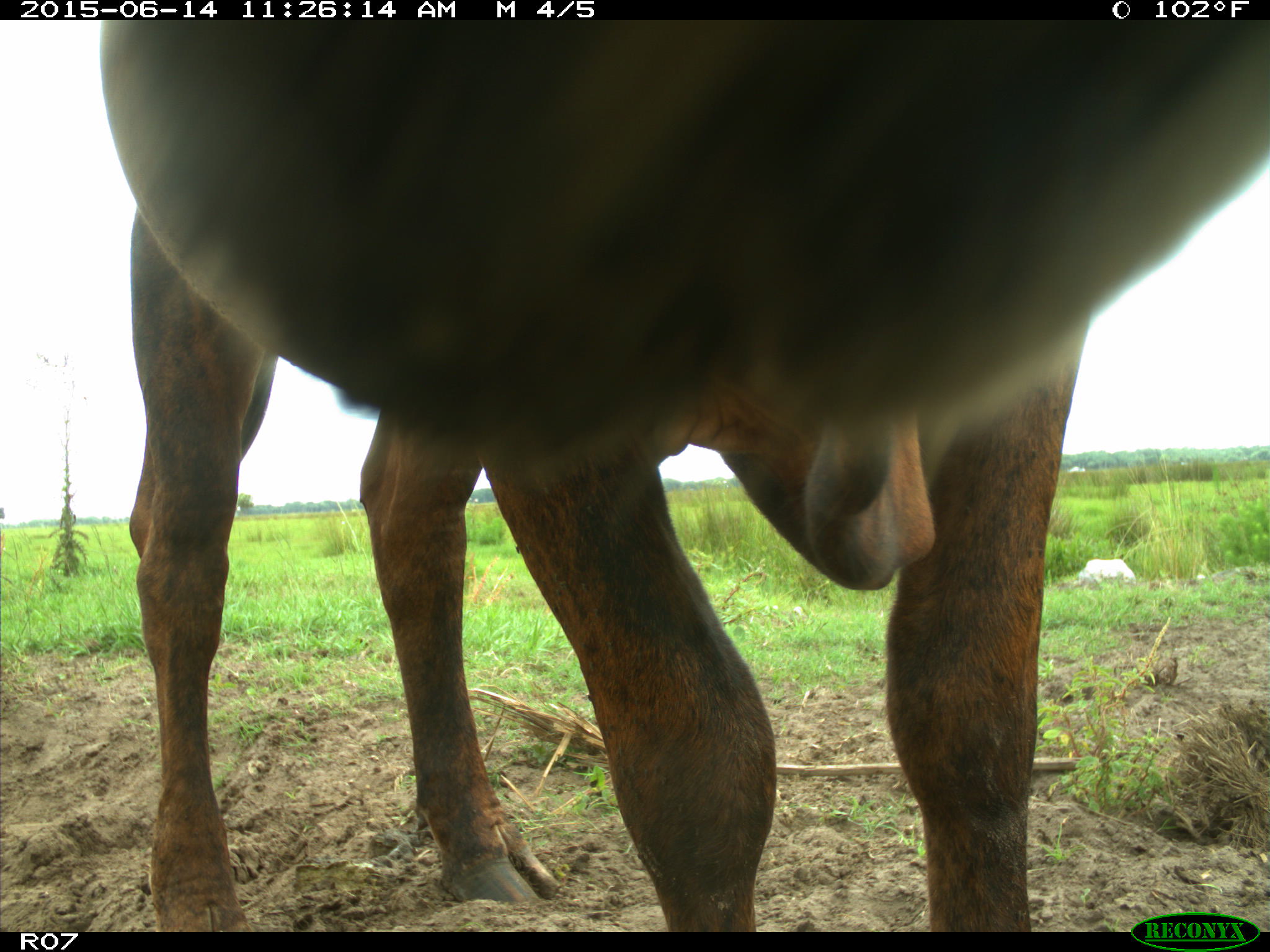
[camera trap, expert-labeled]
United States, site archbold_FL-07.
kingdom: Animalia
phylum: Chordata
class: Mammalia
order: Artiodactyla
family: Bovidae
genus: Bos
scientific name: Bos taurus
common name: domestic cow